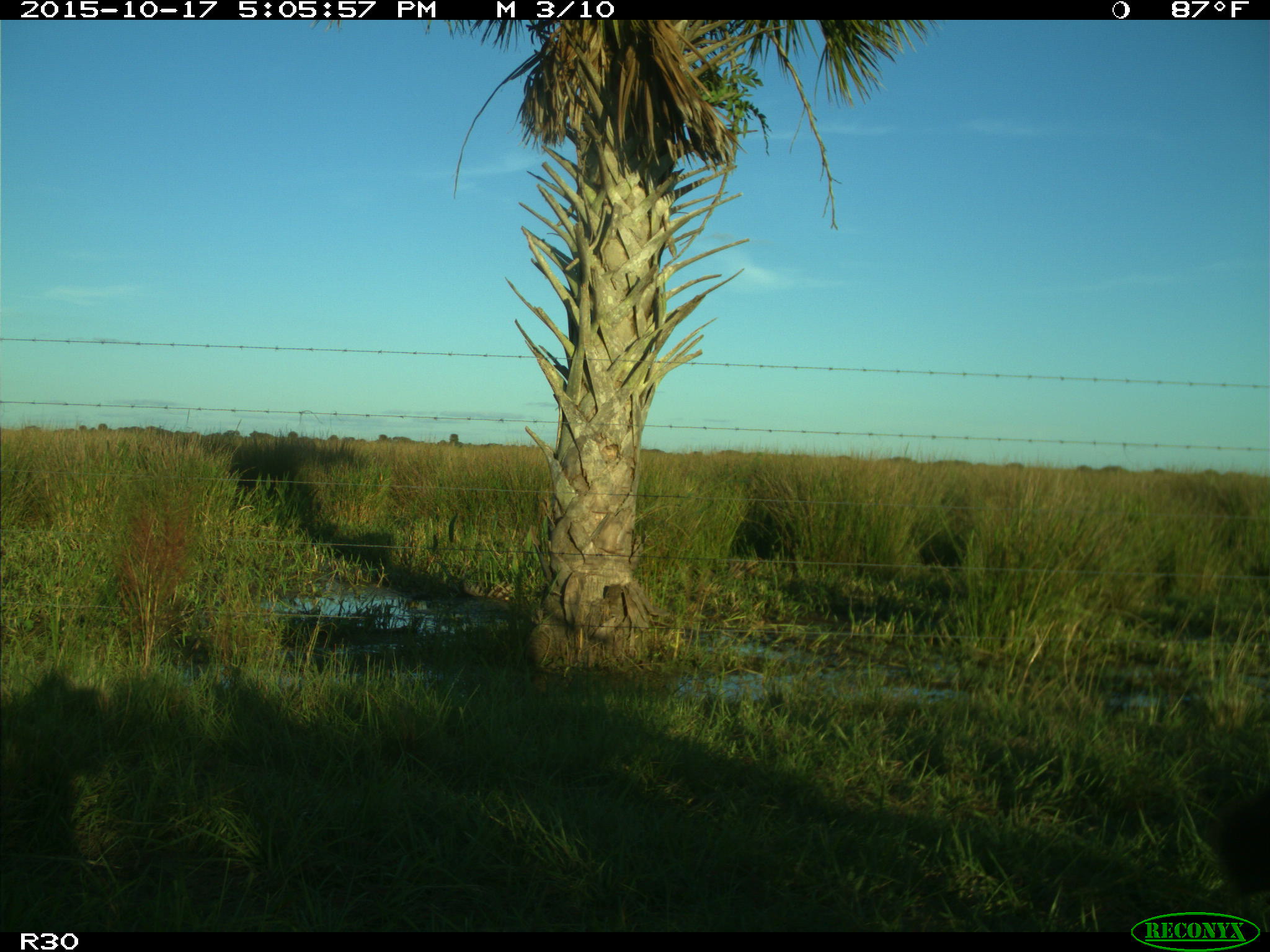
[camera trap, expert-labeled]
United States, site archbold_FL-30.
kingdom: Animalia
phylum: Chordata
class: Mammalia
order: Artiodactyla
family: Bovidae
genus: Bos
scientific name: Bos taurus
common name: domestic cow